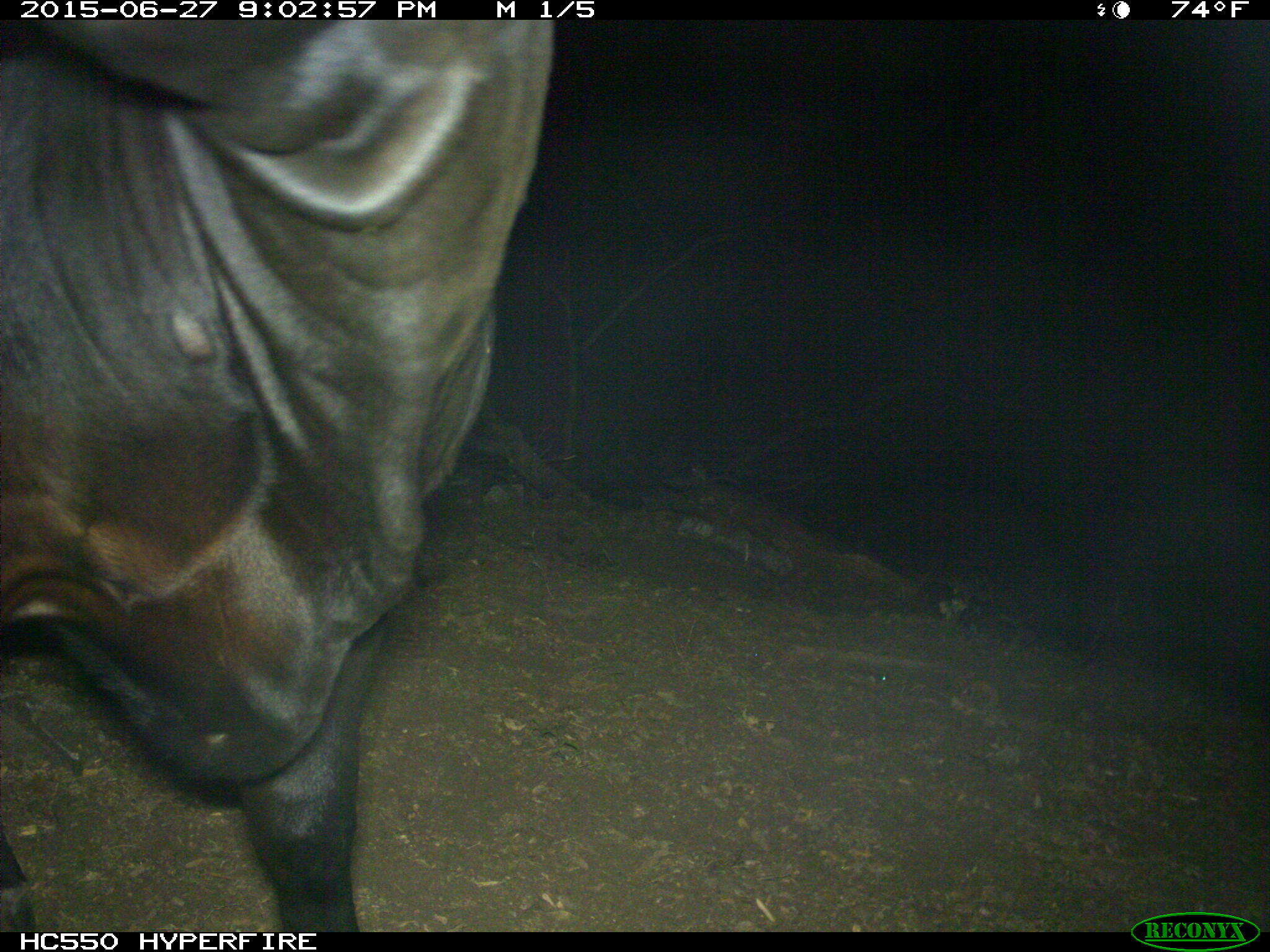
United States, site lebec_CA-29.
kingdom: Animalia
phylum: Chordata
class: Mammalia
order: Artiodactyla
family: Bovidae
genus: Bos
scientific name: Bos taurus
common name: domestic cow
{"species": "Bos taurus (domestic cow)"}